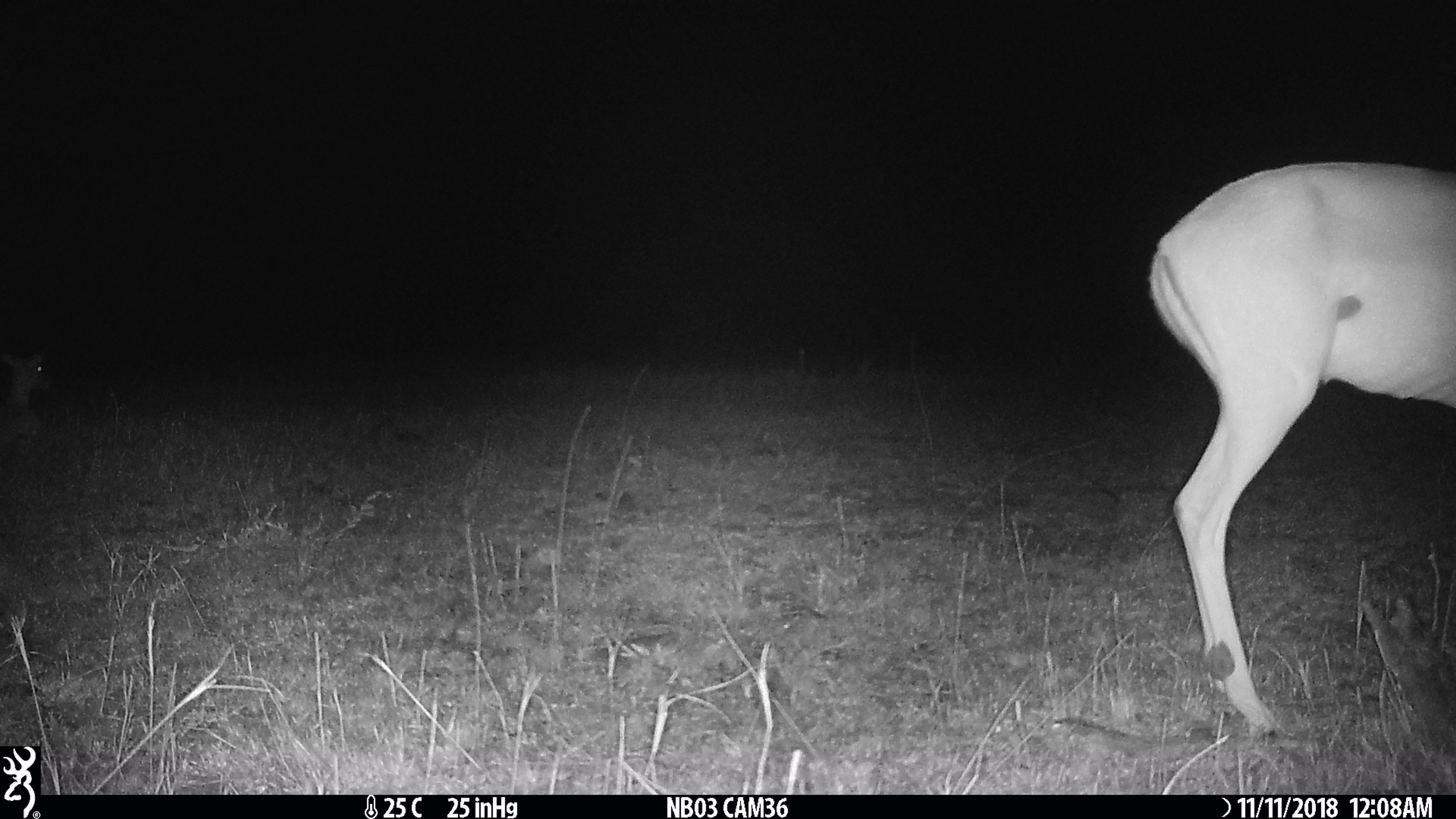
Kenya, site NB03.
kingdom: Animalia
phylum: Chordata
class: Mammalia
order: Artiodactyla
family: Bovidae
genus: Aepyceros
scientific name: Aepyceros melampus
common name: impala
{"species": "impala (Aepyceros melampus)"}